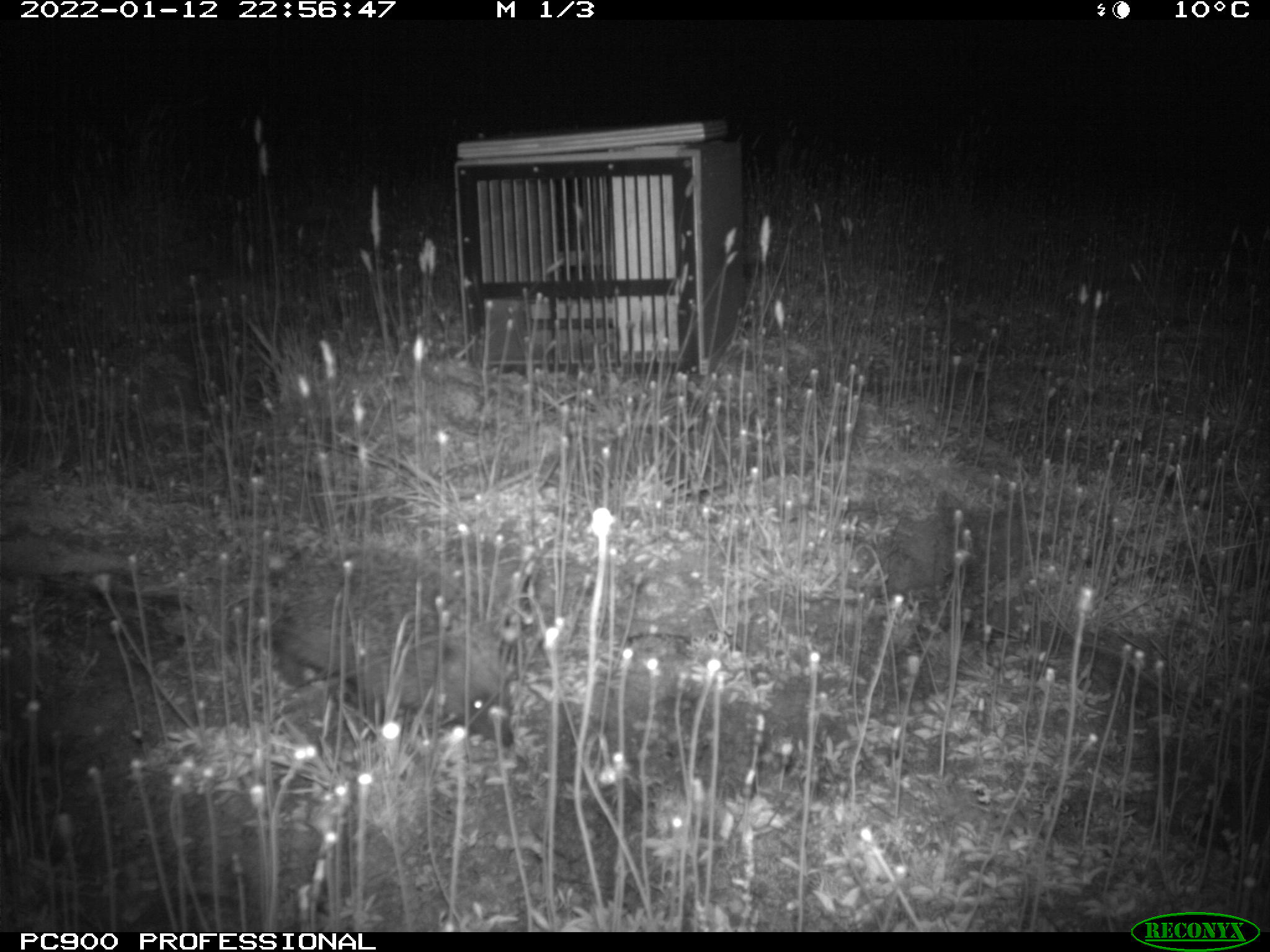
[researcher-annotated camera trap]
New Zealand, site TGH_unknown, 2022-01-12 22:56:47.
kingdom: Animalia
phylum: Chordata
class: Mammalia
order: Eulipotyphla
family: Erinaceidae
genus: Erinaceus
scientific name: Erinaceus europaeus europaeus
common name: european hedgehog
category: hedgehog